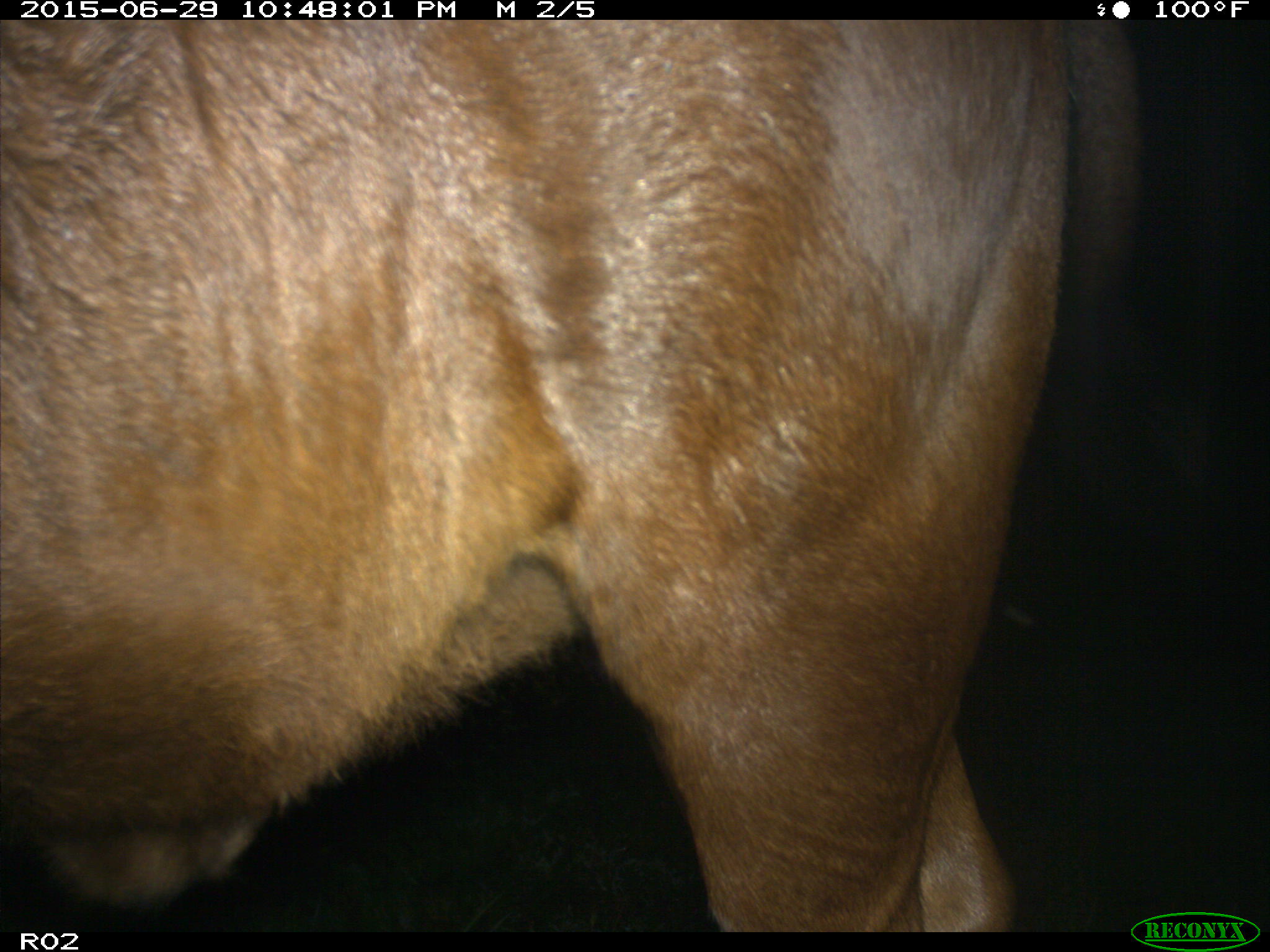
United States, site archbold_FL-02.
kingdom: Animalia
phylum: Chordata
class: Mammalia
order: Artiodactyla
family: Bovidae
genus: Bos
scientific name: Bos taurus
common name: domestic cow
Bos taurus (domestic cow).